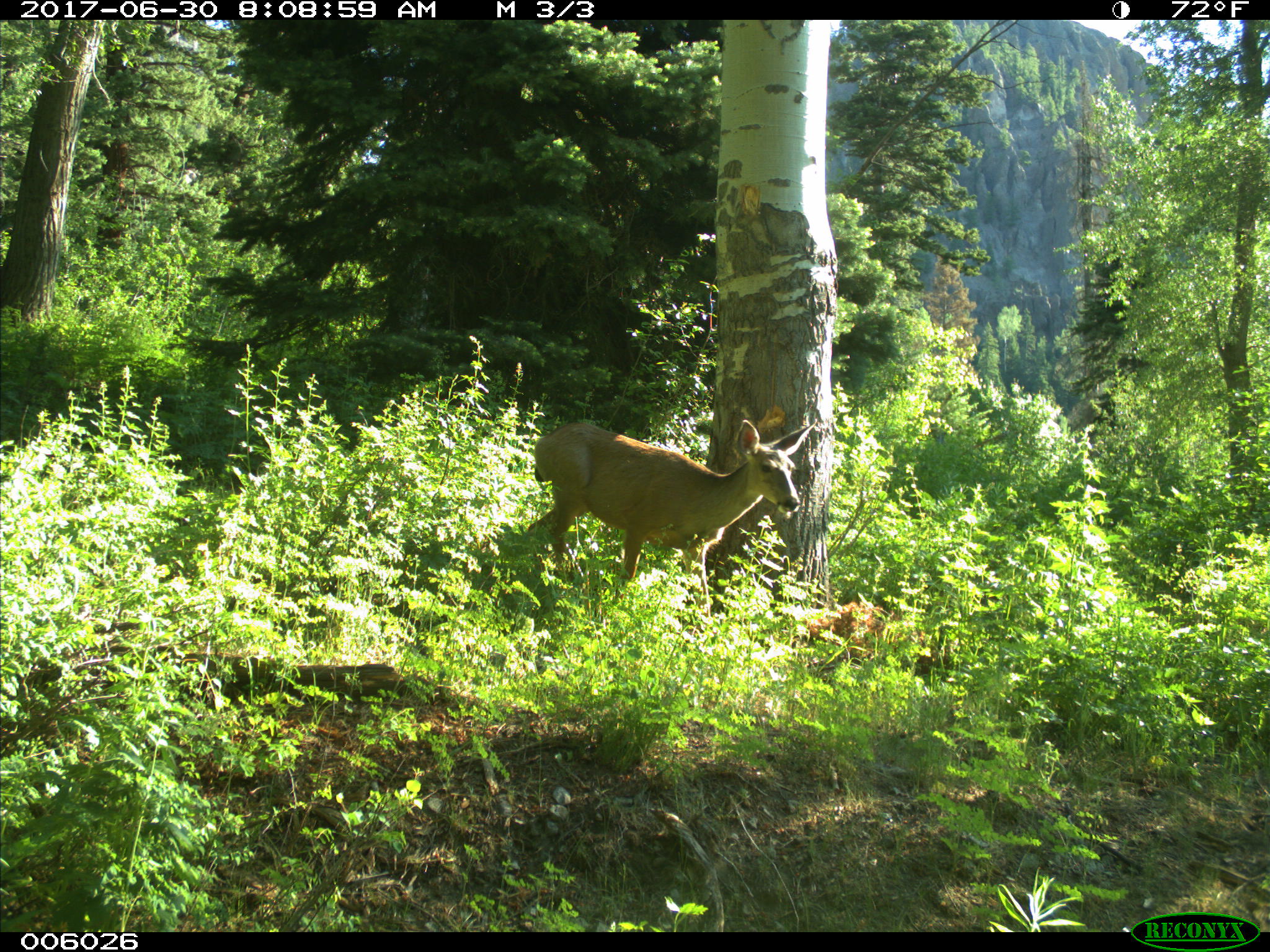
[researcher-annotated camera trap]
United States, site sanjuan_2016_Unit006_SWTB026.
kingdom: Animalia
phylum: Chordata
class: Mammalia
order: Artiodactyla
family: Cervidae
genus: Odocoileus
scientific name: Odocoileus hemionus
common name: mule deer